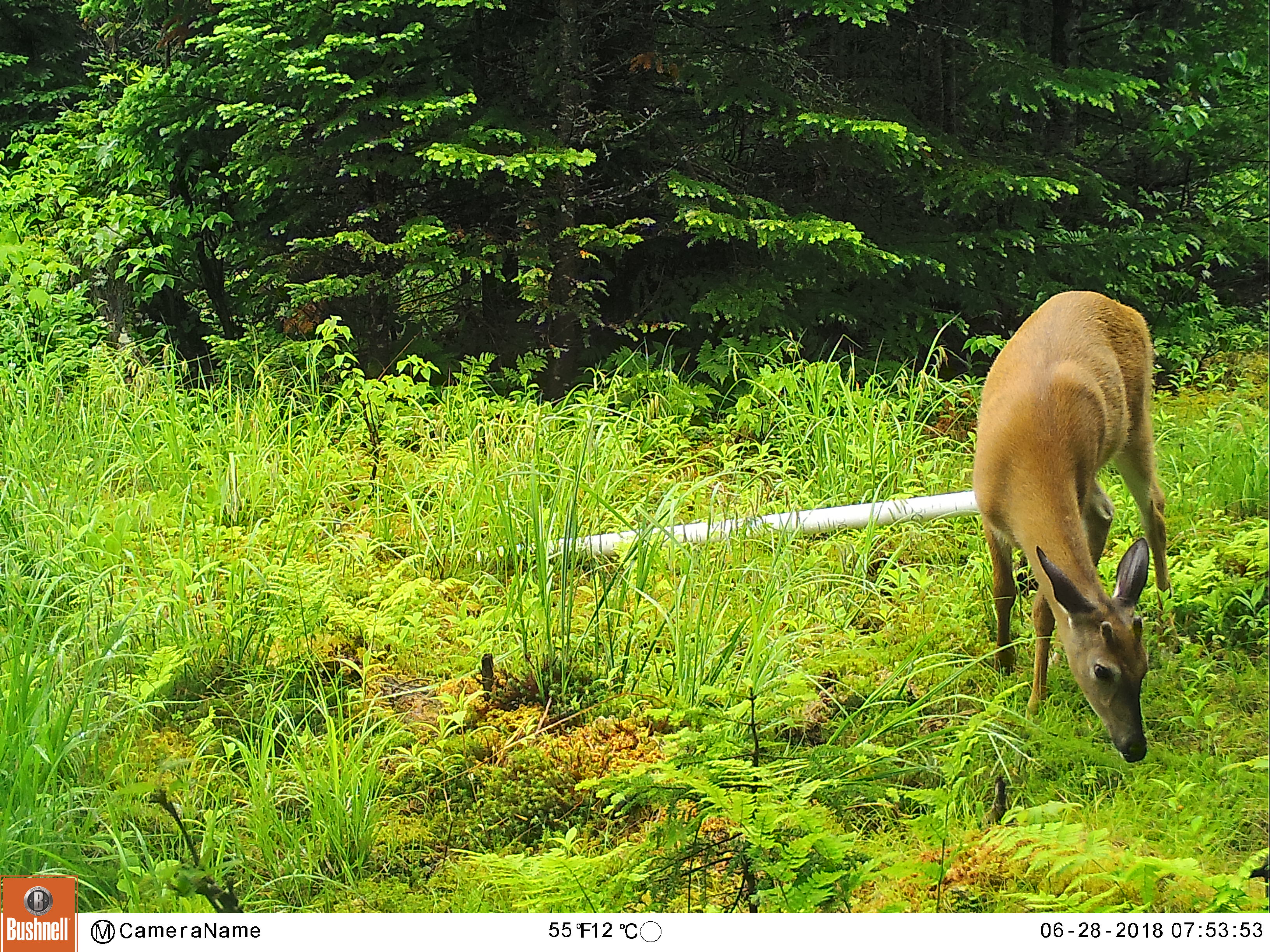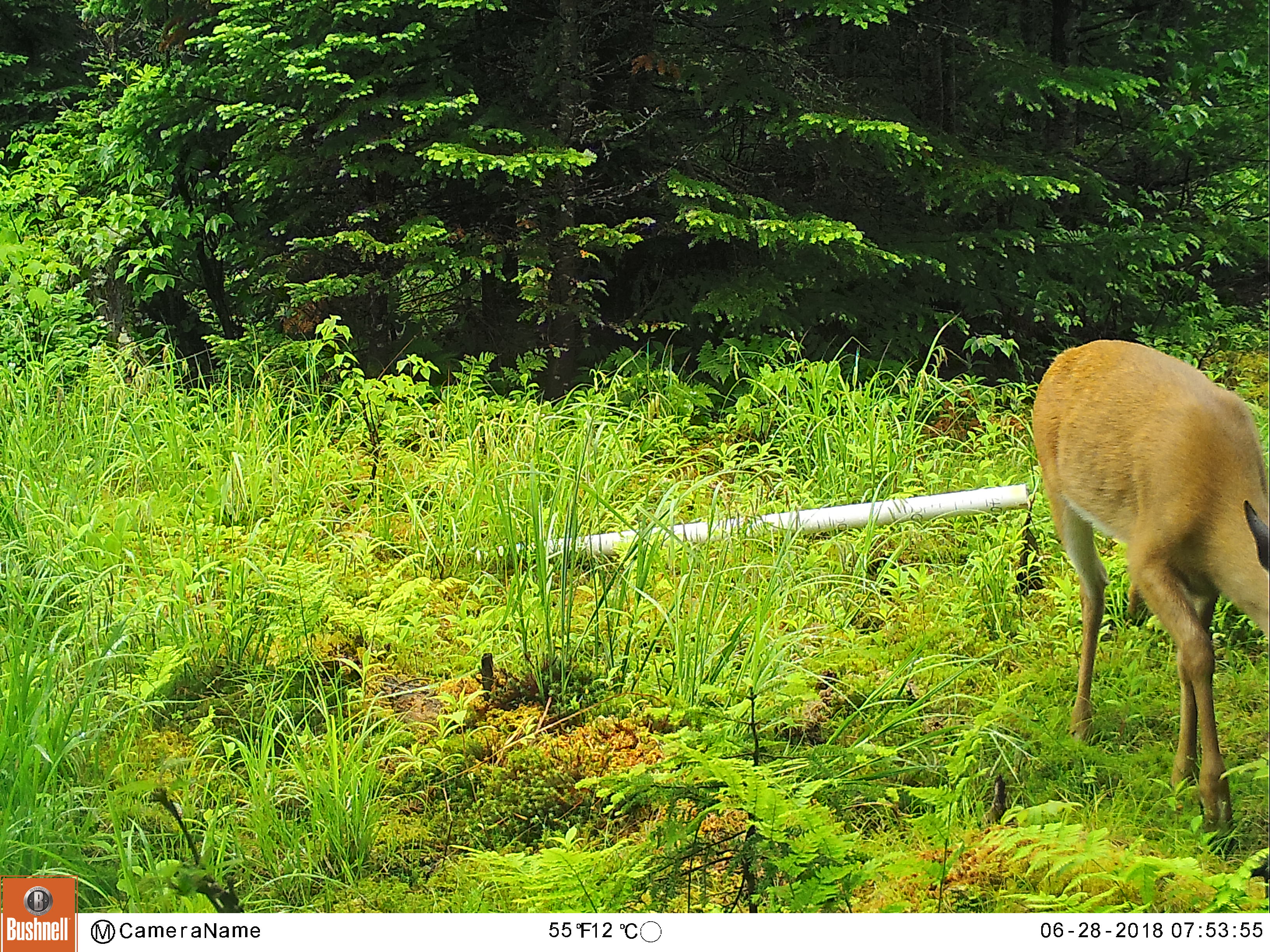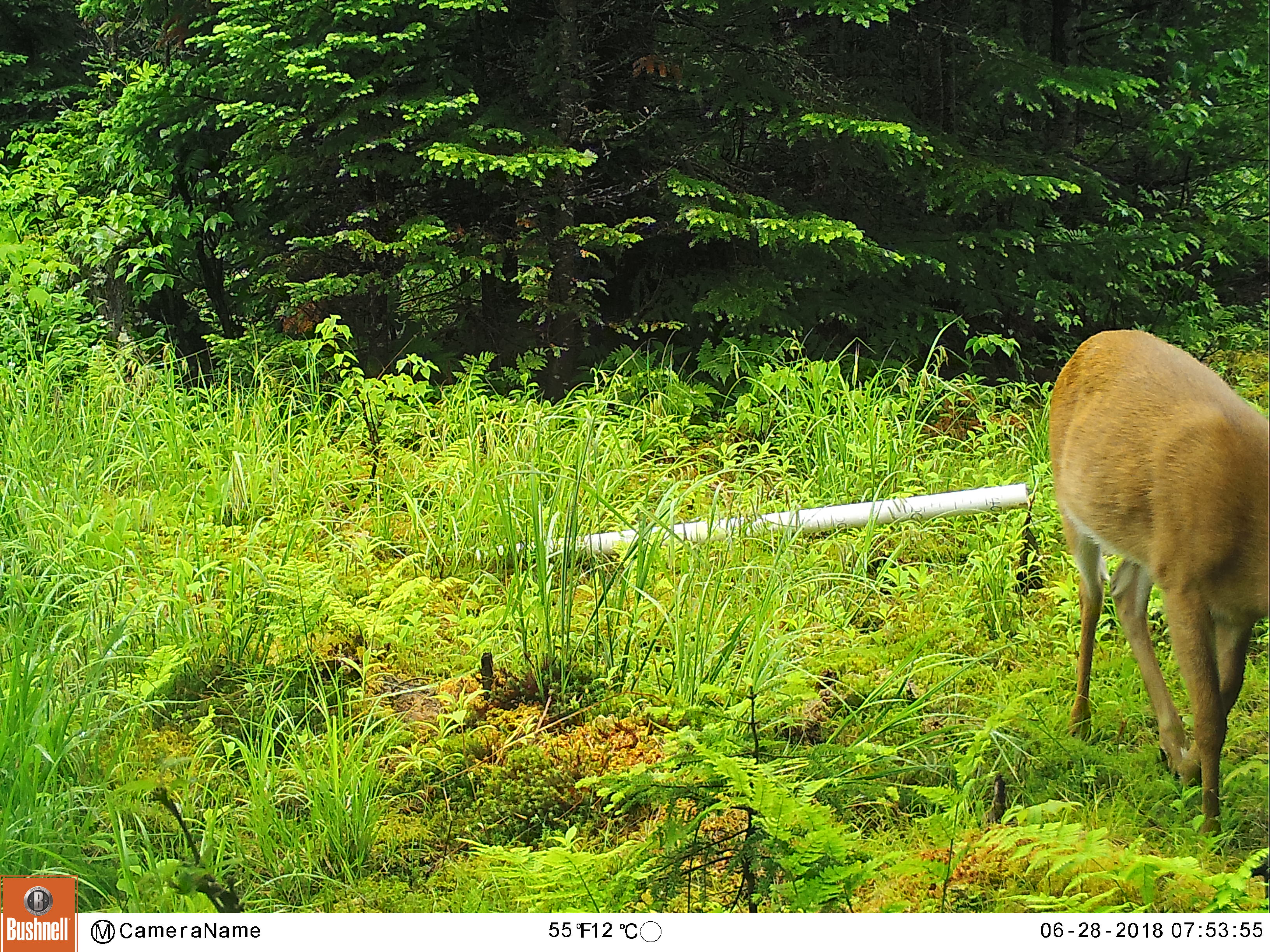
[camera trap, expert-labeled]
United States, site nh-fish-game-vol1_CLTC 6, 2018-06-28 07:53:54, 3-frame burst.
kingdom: Animalia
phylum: Chordata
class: Mammalia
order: Artiodactyla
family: Cervidae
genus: Odocoileus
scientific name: Odocoileus virginianus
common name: white-tailed deer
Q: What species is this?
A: White-tailed deer (Odocoileus virginianus).